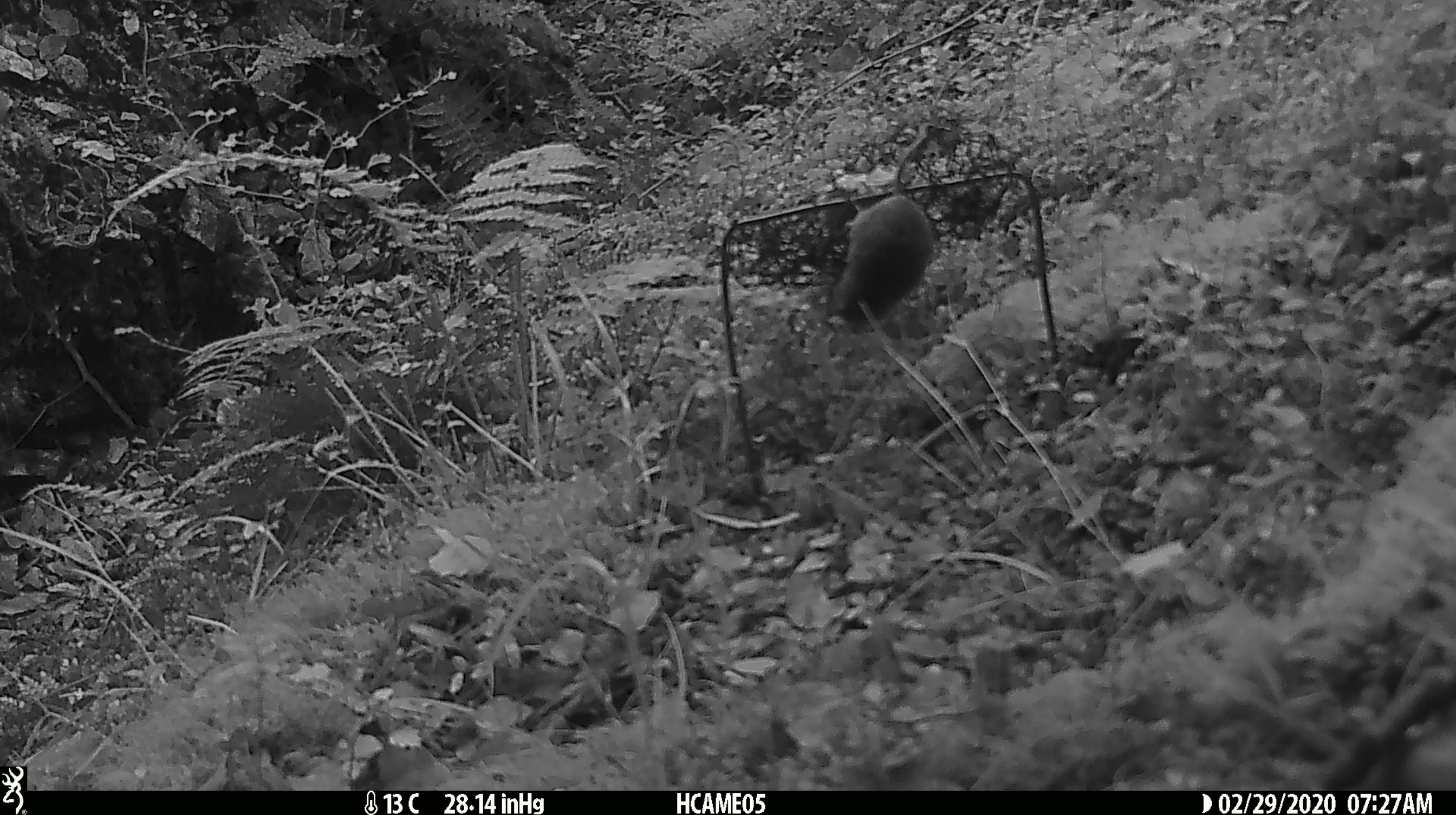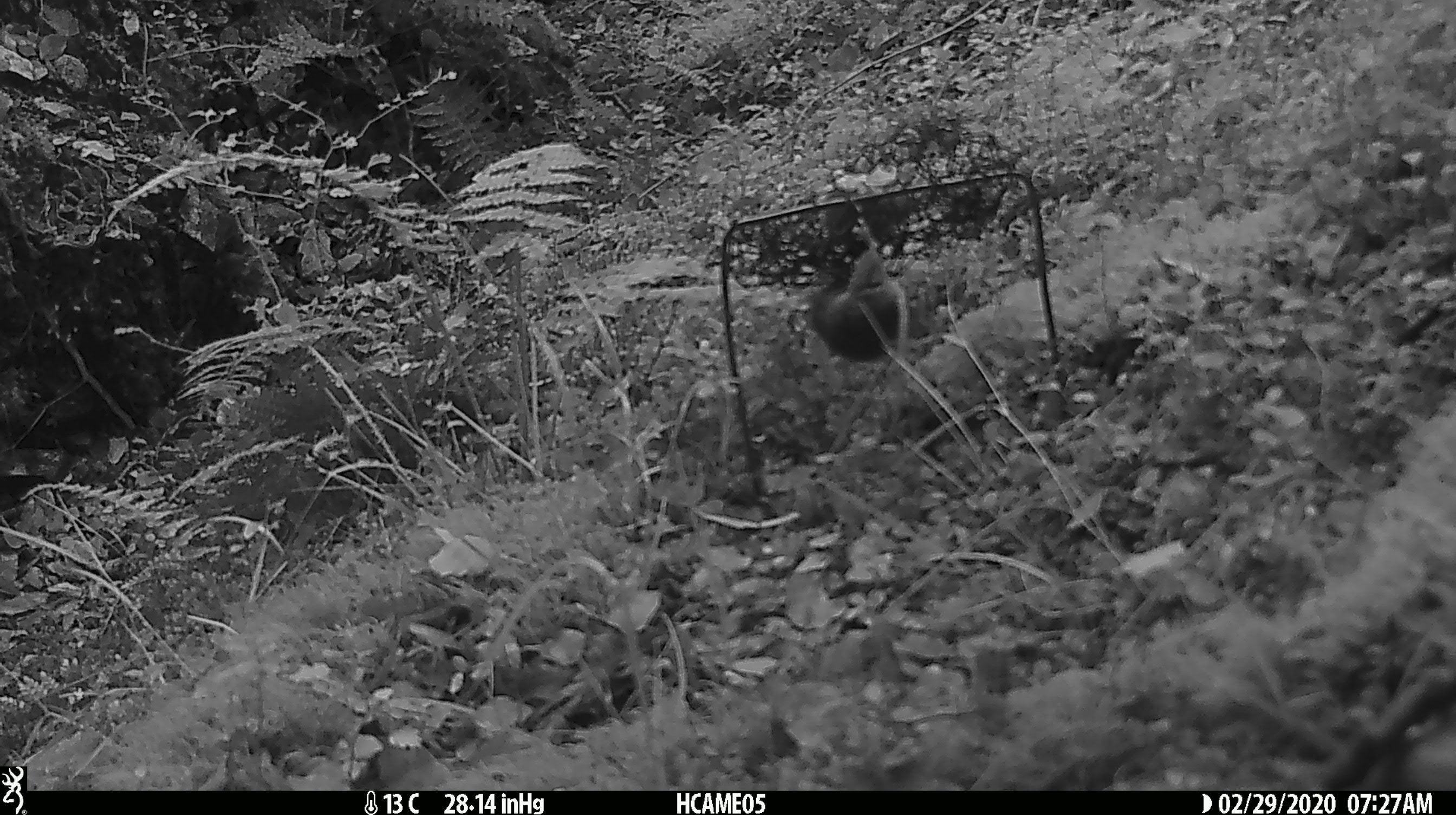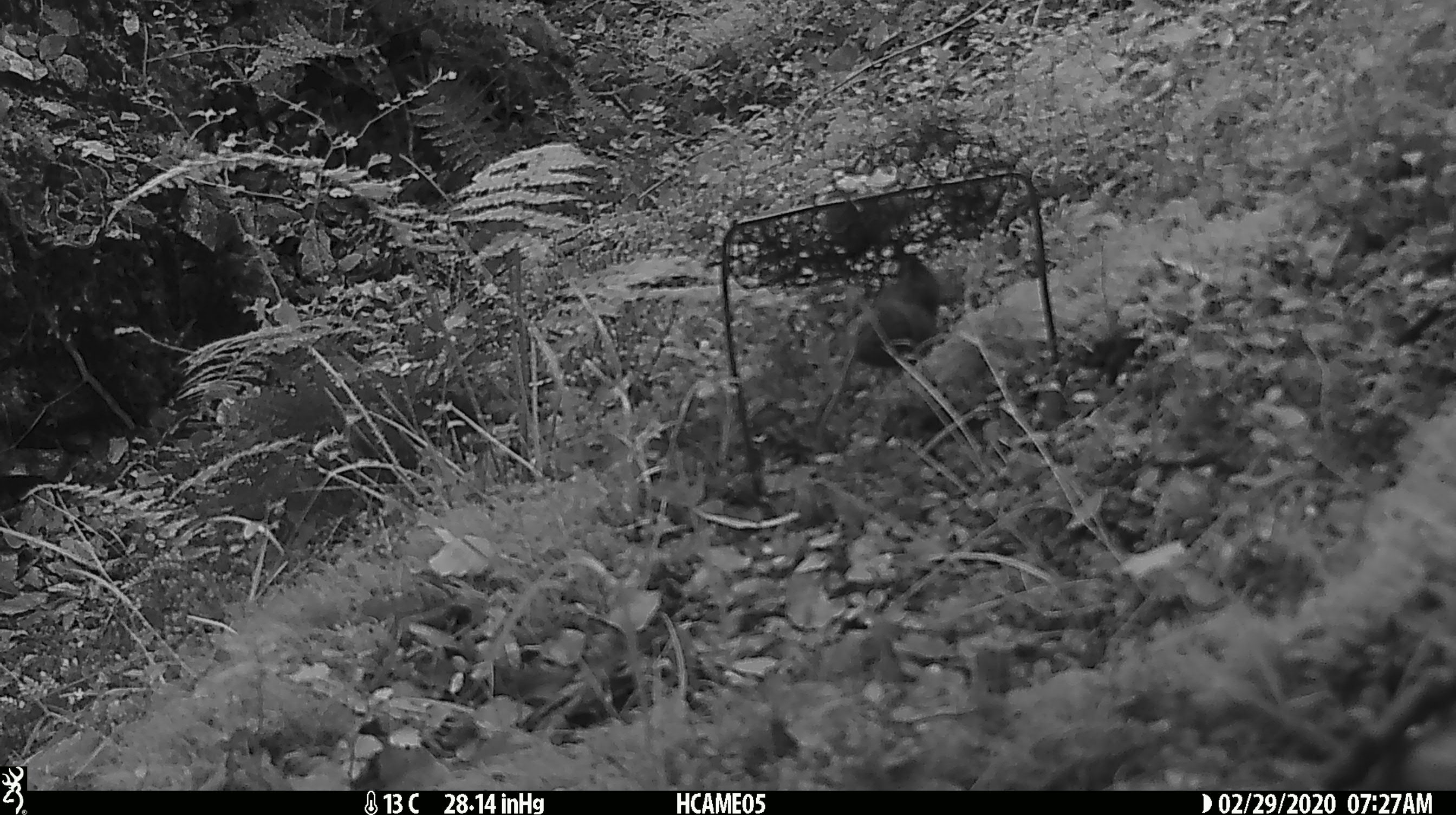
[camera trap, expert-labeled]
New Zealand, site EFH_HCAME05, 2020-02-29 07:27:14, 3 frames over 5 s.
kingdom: Animalia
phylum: Chordata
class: Mammalia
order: Rodentia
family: Muridae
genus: Mus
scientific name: Mus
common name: mouse